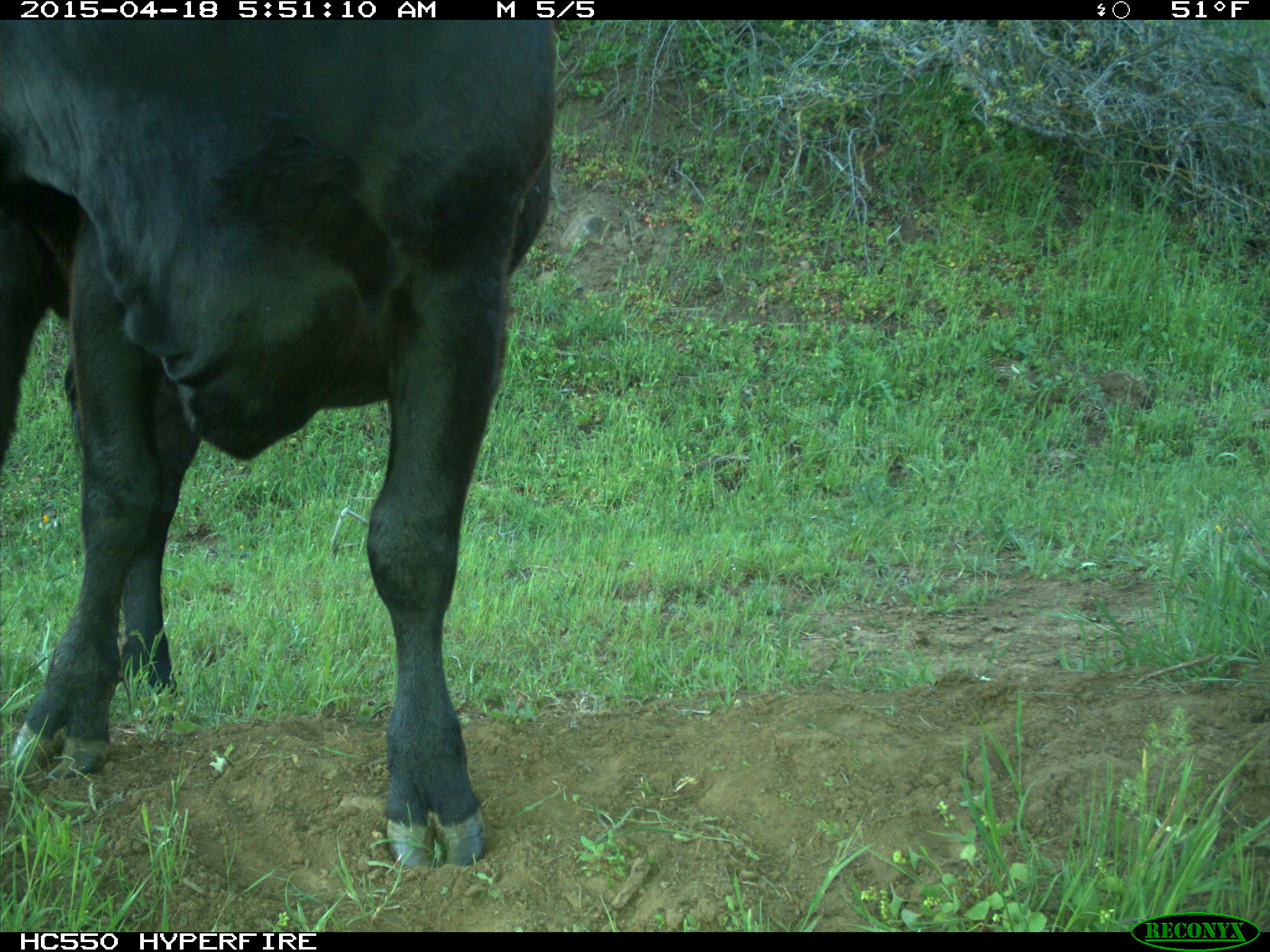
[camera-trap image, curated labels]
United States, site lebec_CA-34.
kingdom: Animalia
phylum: Chordata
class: Mammalia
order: Artiodactyla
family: Bovidae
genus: Bos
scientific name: Bos taurus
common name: domestic cow